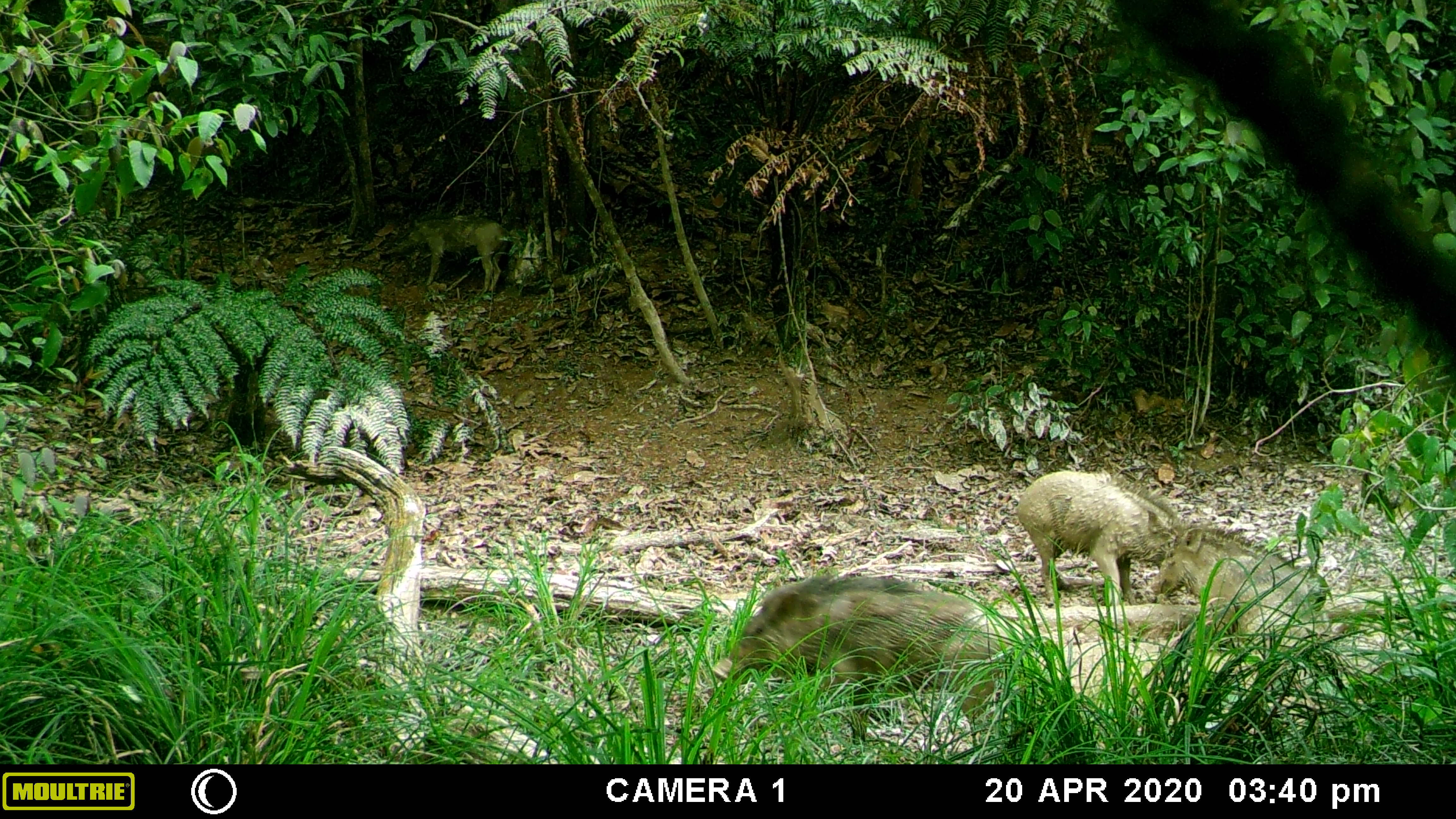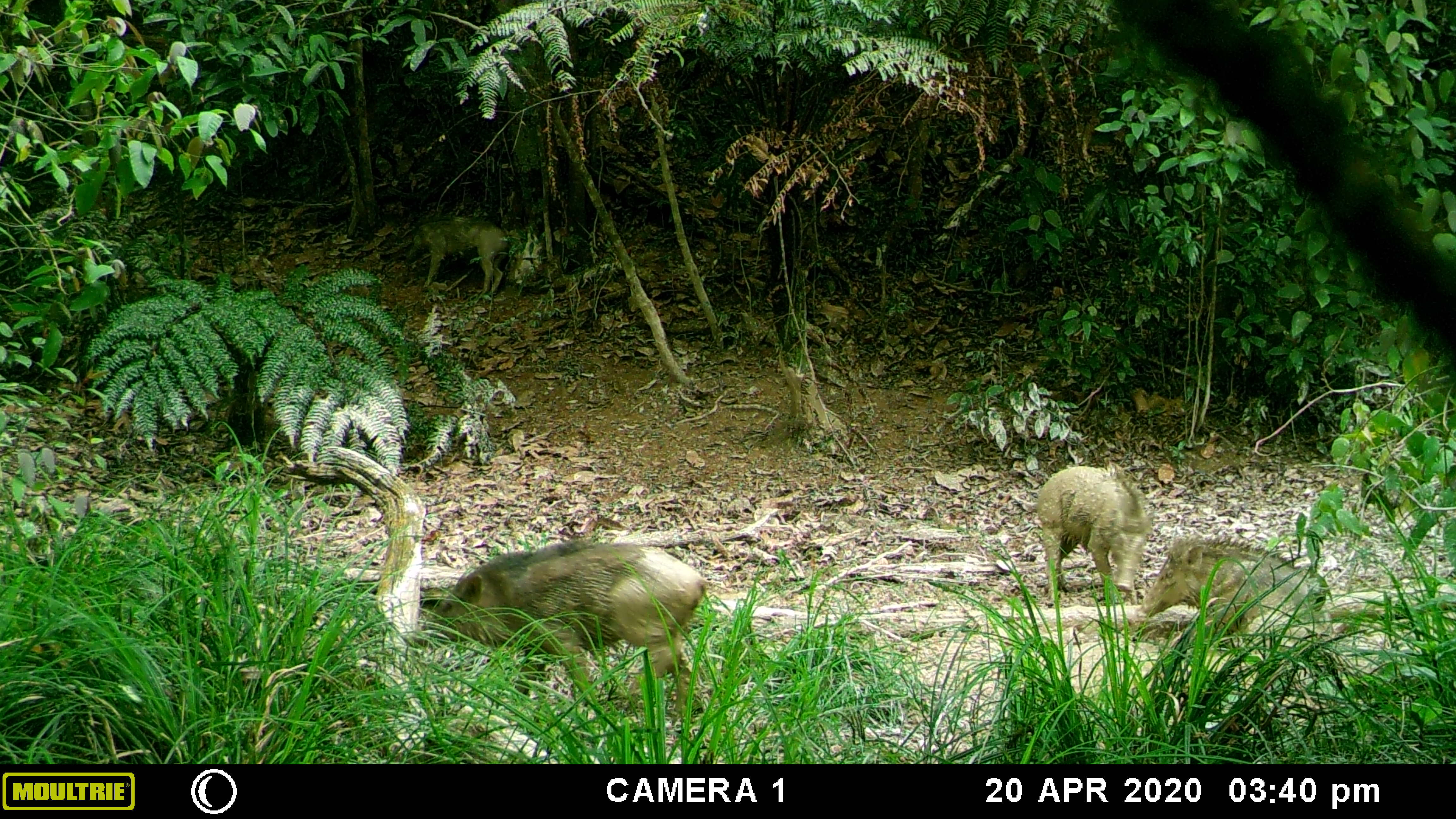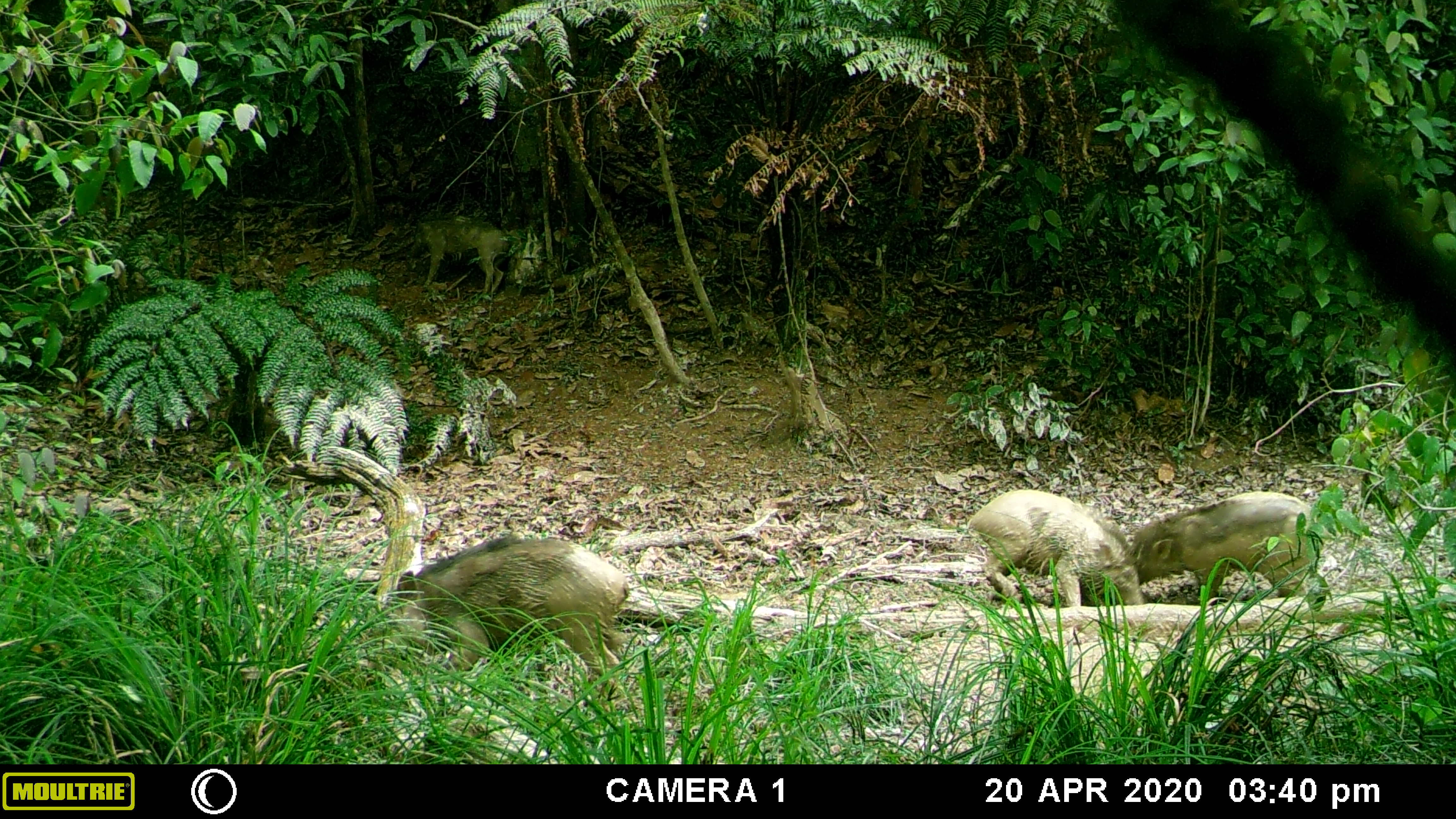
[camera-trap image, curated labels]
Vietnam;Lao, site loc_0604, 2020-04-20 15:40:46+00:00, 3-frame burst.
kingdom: Animalia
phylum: Chordata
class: Mammalia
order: Artiodactyla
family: Suidae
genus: Sus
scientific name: Sus scrofa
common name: eurasian wild pig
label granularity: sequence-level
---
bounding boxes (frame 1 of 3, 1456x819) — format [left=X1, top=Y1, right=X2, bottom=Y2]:
eurasian wild pig: [left=712, top=569, right=1026, bottom=744]; [left=1013, top=470, right=1196, bottom=605]; [left=1147, top=519, right=1327, bottom=654]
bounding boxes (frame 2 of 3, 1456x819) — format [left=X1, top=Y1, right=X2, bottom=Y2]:
eurasian wild pig: [left=408, top=536, right=713, bottom=724]; [left=1140, top=531, right=1326, bottom=637]; [left=1034, top=463, right=1154, bottom=606]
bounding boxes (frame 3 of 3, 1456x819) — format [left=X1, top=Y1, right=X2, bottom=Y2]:
eurasian wild pig: [left=364, top=532, right=629, bottom=707]; [left=1127, top=493, right=1327, bottom=603]; [left=963, top=488, right=1145, bottom=606]